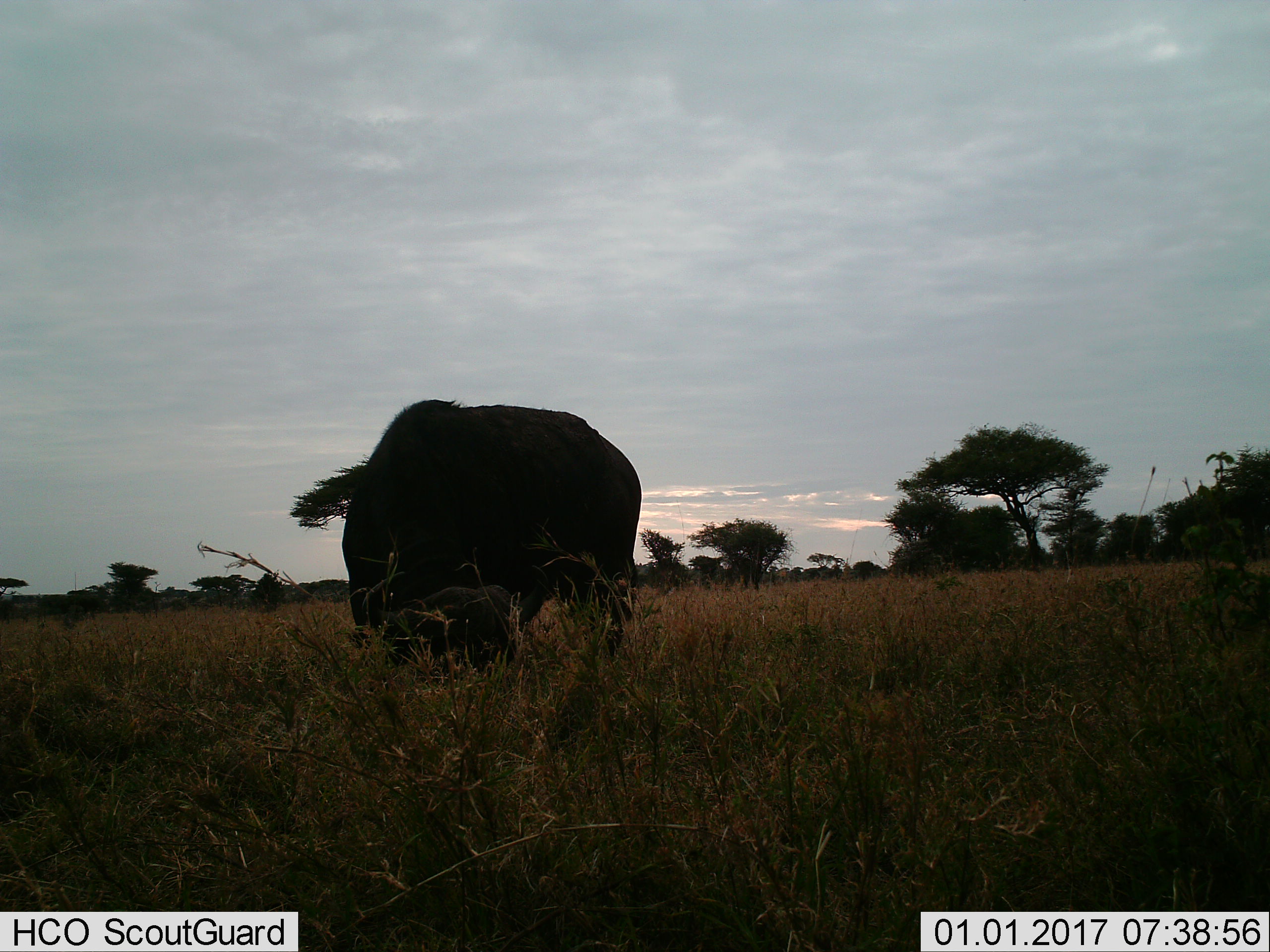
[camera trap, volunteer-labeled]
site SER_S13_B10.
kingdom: Animalia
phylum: Chordata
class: Mammalia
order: Artiodactyla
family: Bovidae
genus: Syncerus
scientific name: Syncerus caffer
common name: african buffalo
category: buffalo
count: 1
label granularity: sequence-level